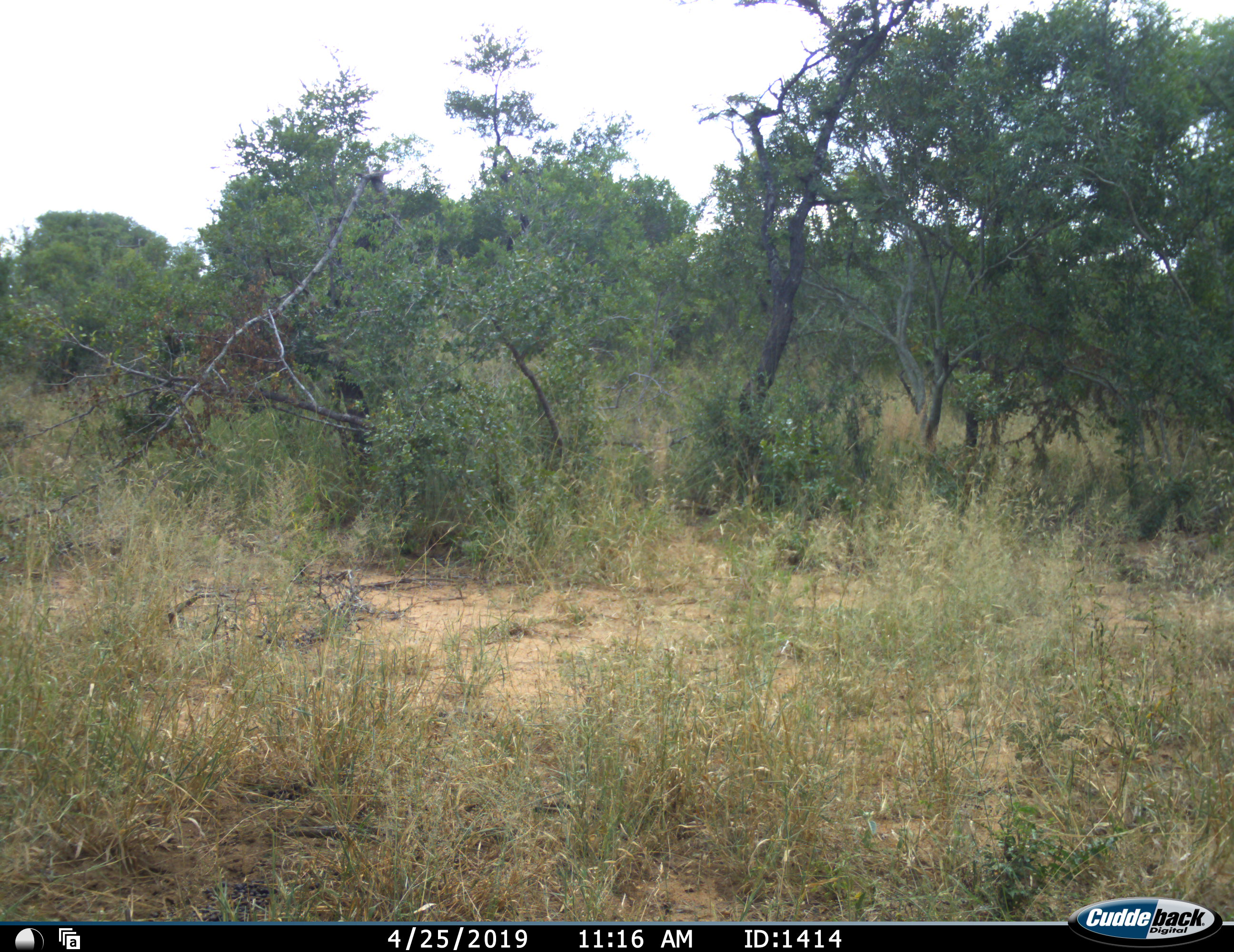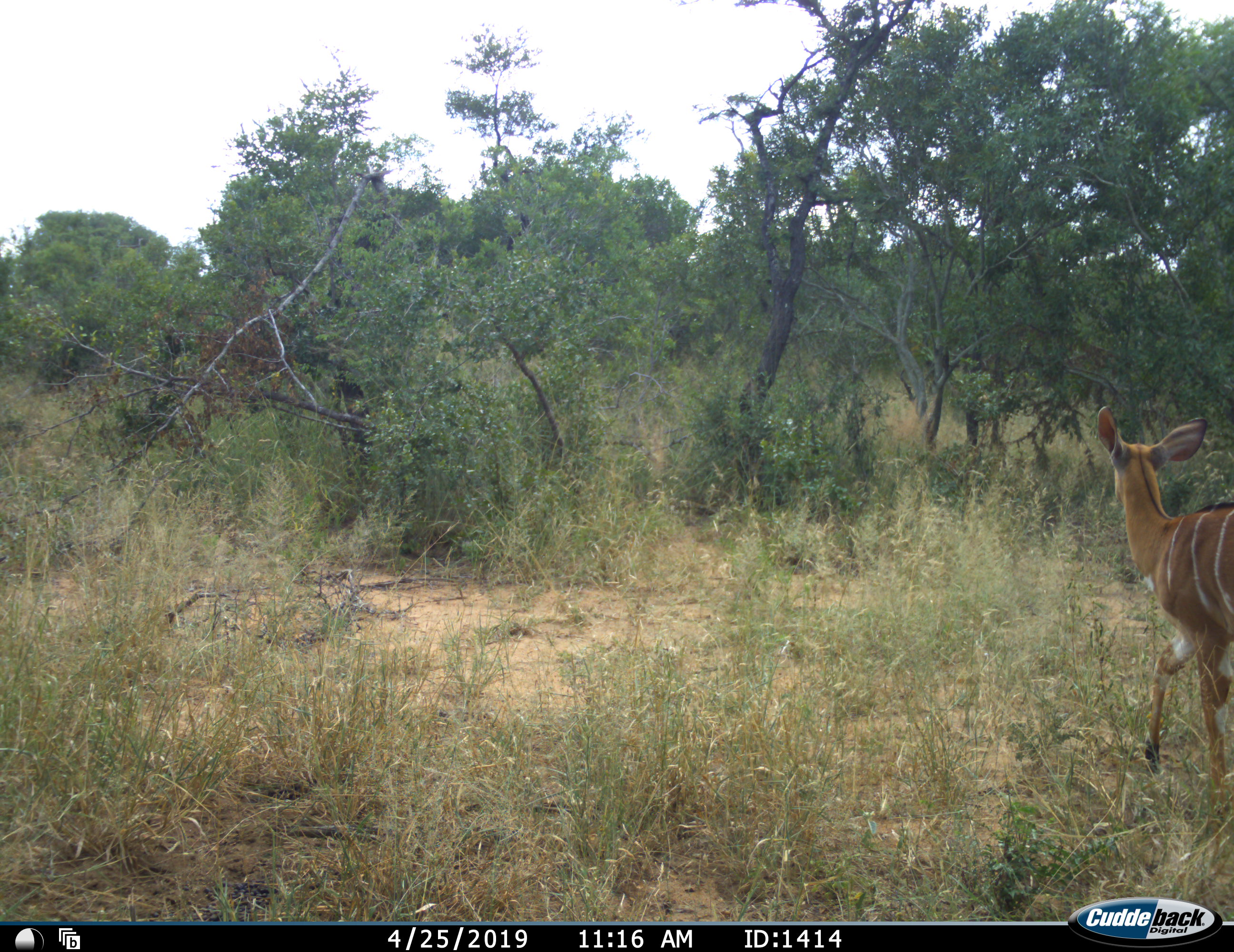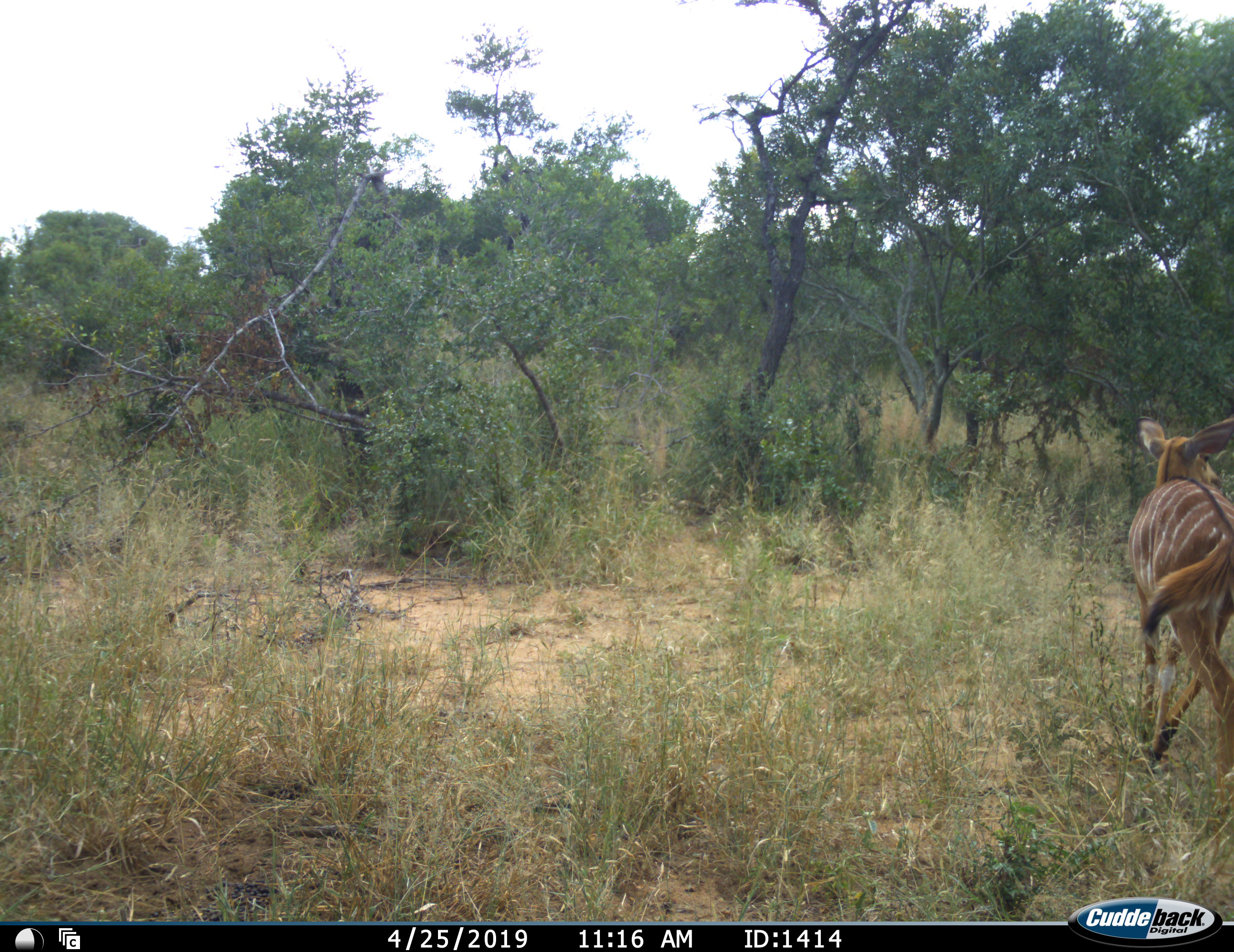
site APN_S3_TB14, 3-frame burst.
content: unidentified animal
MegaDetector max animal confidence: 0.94